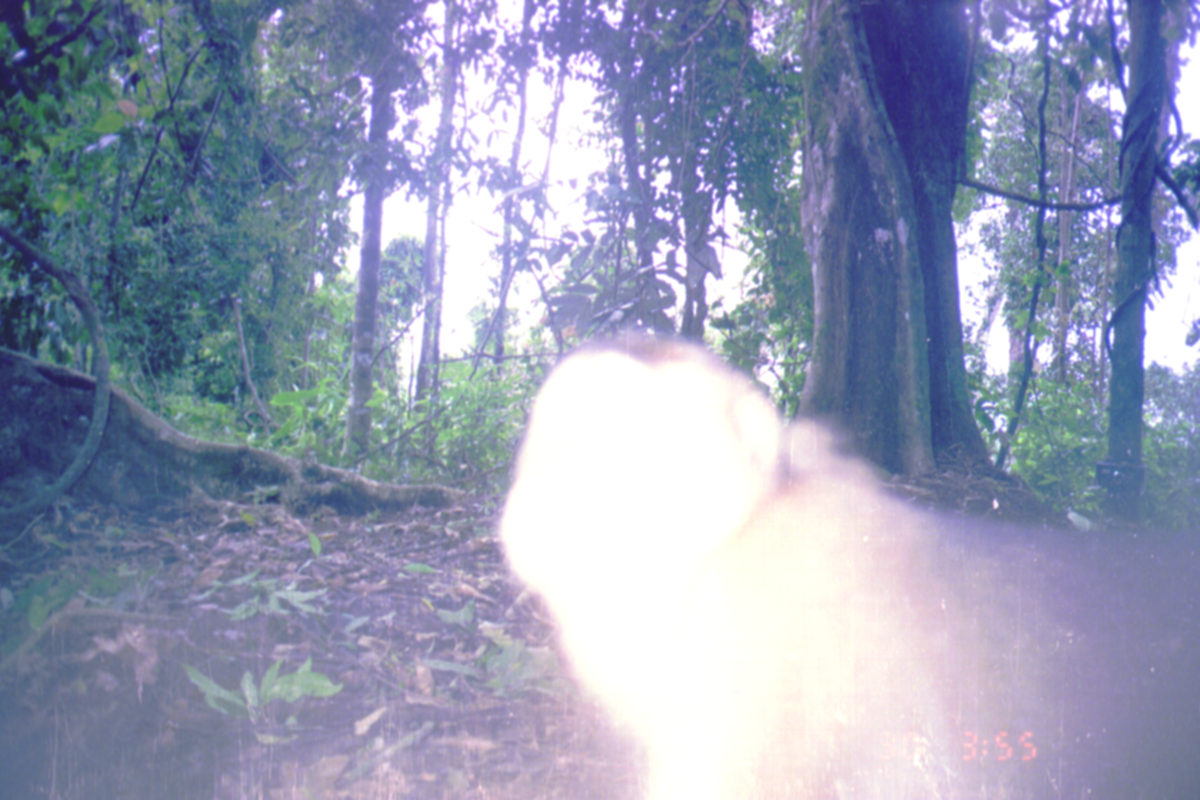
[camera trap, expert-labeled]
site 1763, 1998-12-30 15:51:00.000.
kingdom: Animalia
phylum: Chordata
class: Mammalia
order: Primates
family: Cercopithecidae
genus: Macaca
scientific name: Macaca nemestrina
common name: southern pig-tailed macaque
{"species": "Macaca nemestrina (southern pig-tailed macaque)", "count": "1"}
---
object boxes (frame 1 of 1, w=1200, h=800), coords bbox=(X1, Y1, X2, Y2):
macaca nemestrina: bbox=(498, 329, 1200, 797)